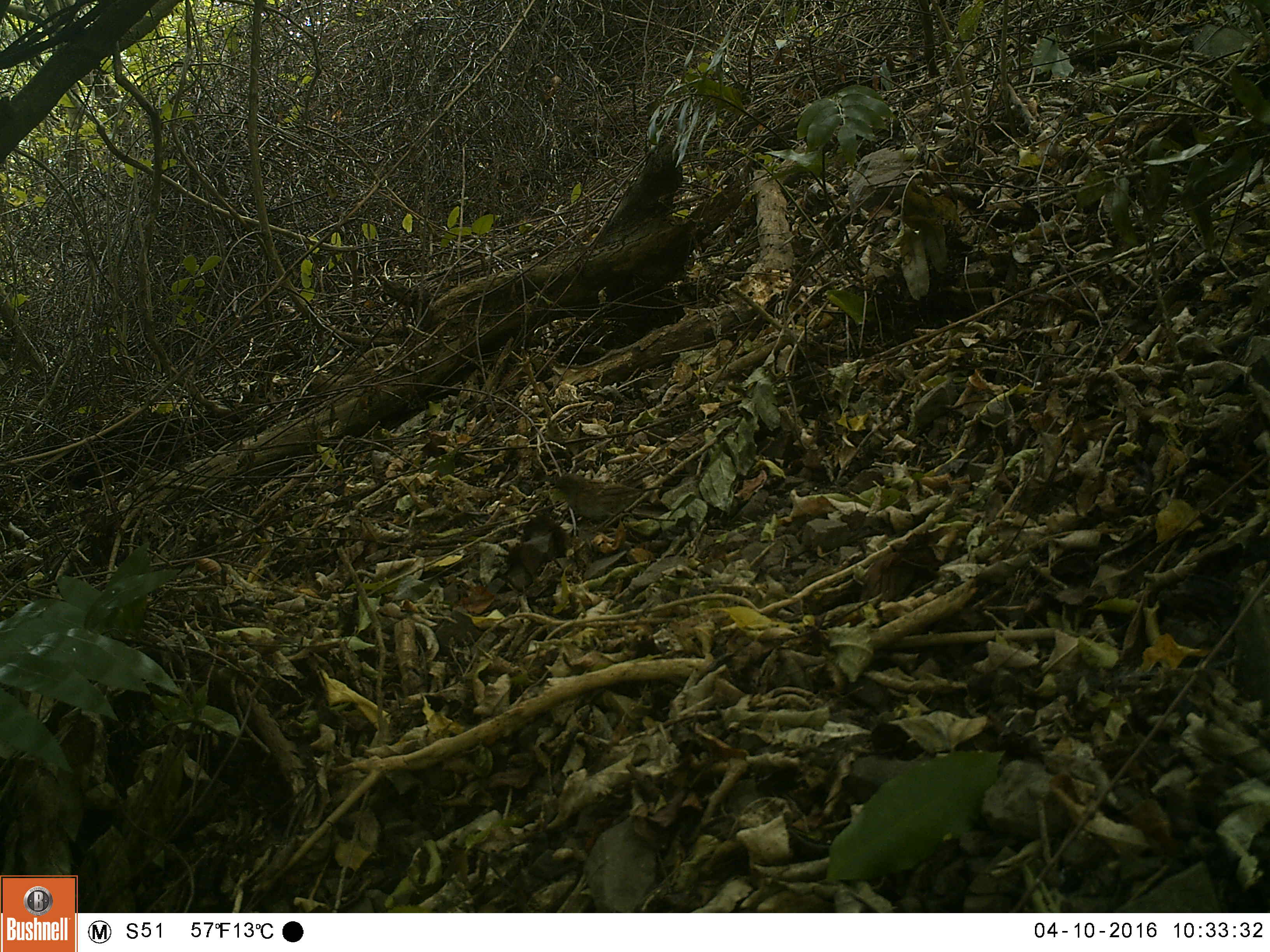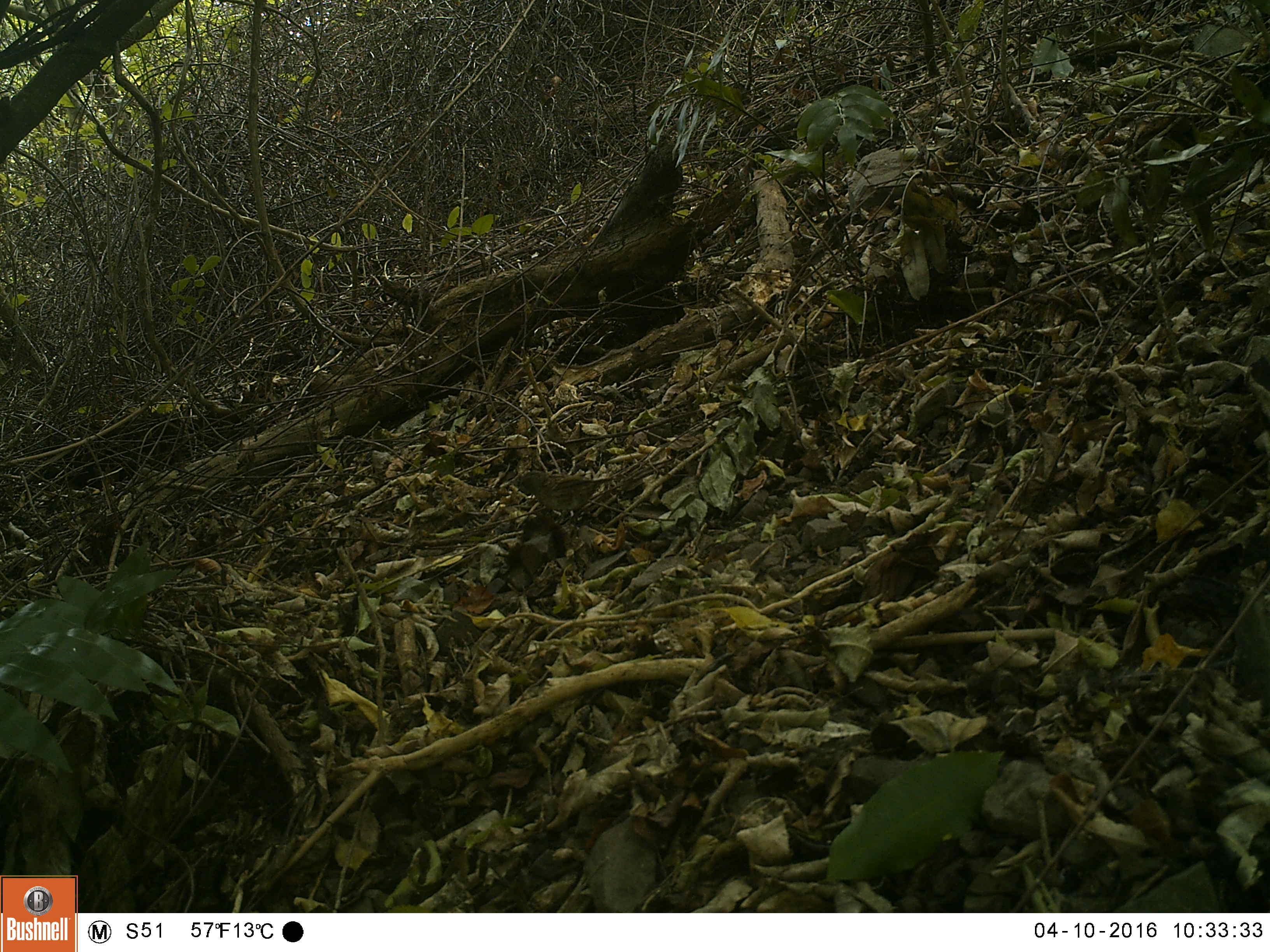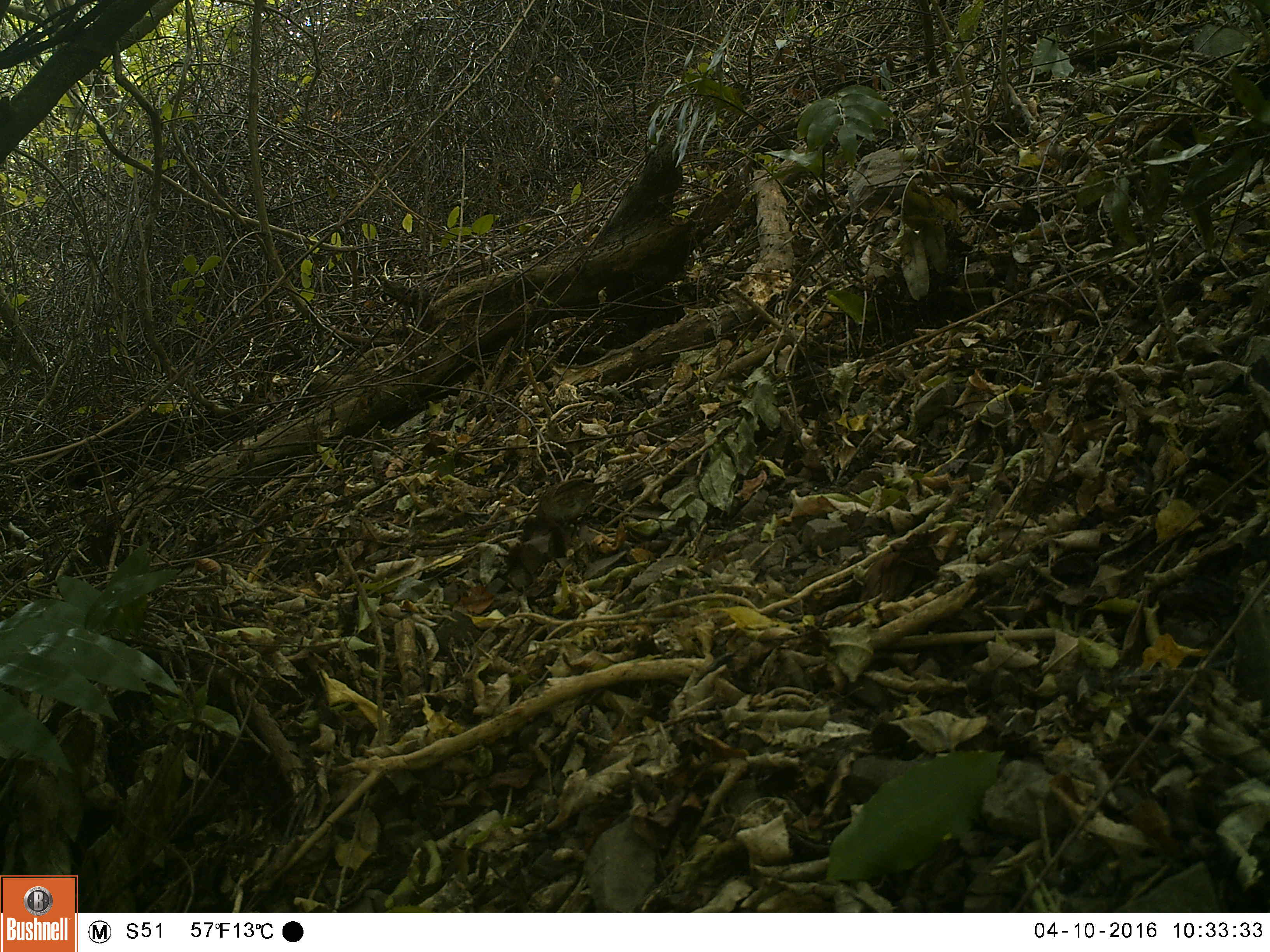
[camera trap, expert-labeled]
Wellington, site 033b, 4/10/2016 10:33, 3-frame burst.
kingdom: Animalia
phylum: Chordata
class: Aves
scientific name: Aves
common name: bird